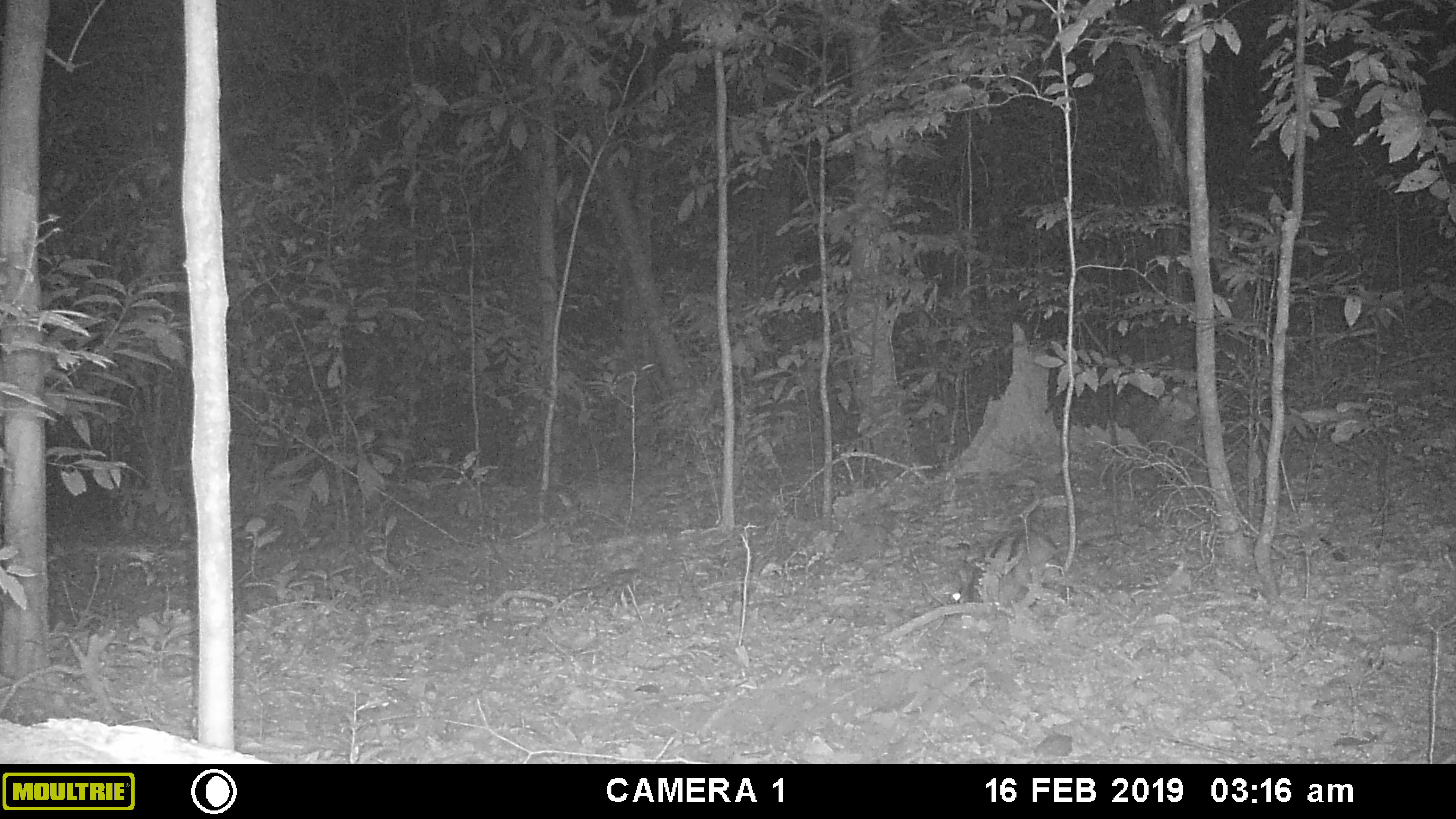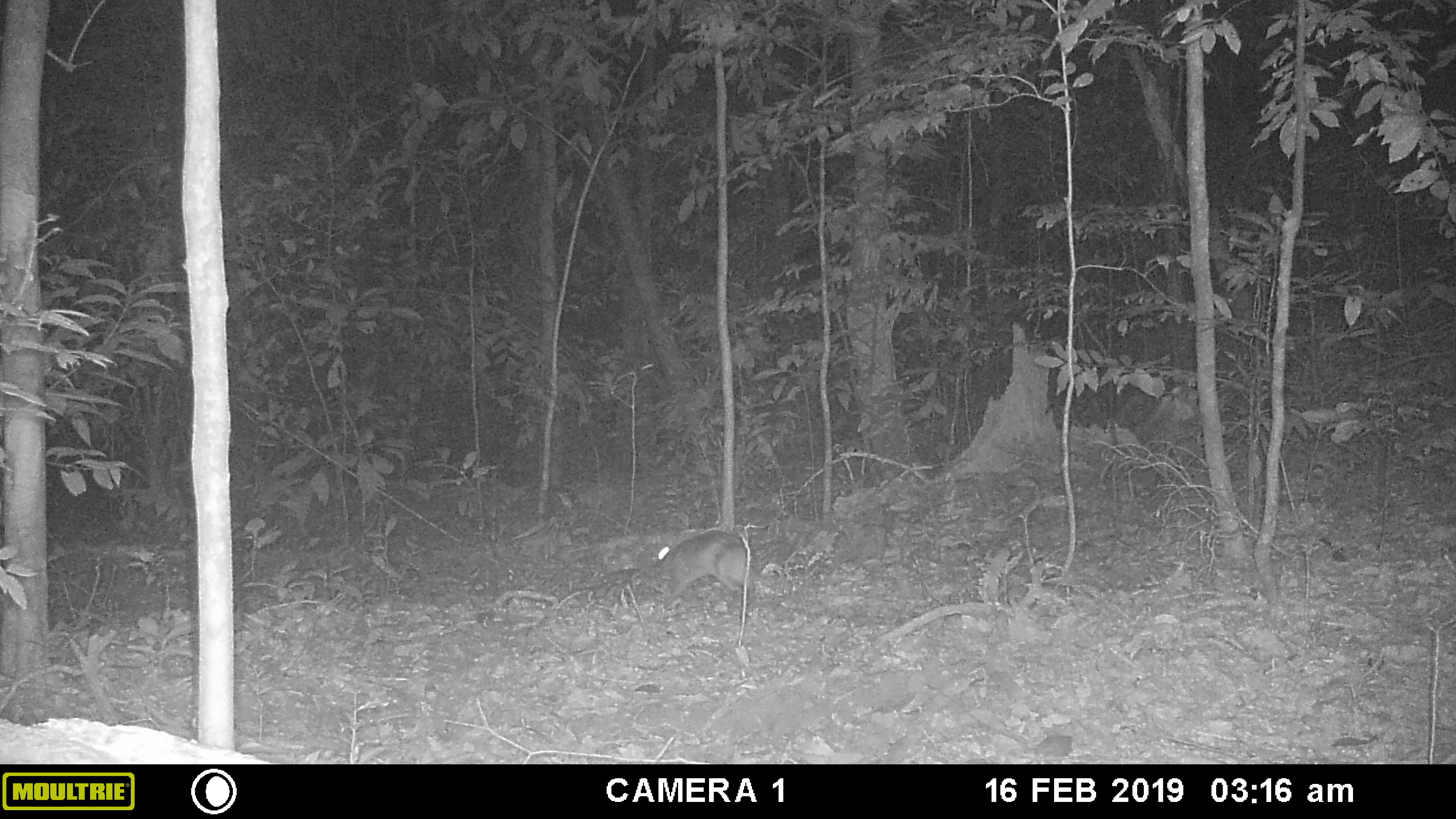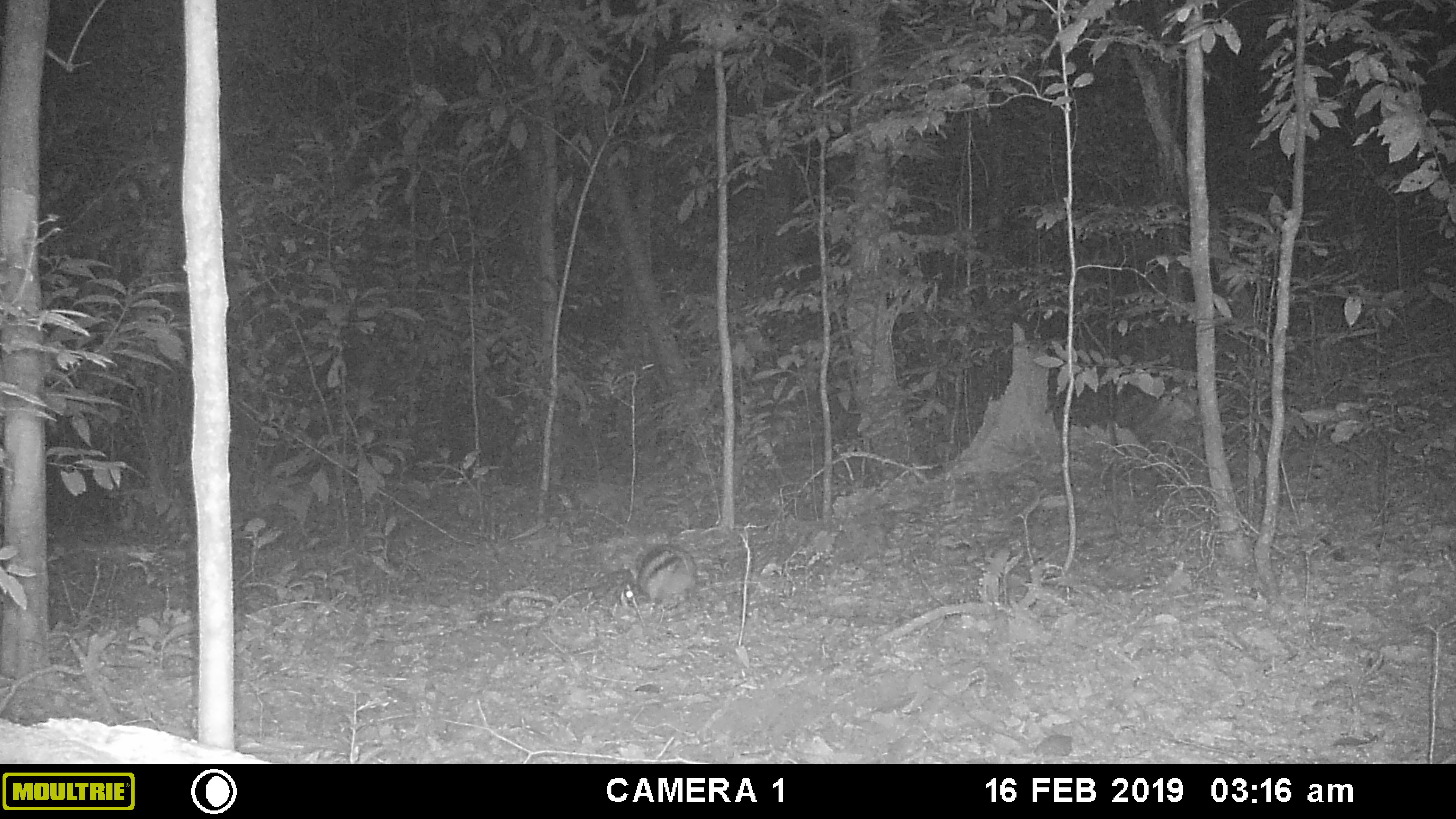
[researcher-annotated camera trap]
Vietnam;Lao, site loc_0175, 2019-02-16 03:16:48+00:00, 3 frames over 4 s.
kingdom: Animalia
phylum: Chordata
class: Mammalia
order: Lagomorpha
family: Leporidae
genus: Nesolagus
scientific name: Nesolagus timminsi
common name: annamite striped rabbit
Annamite striped rabbit (Nesolagus timminsi). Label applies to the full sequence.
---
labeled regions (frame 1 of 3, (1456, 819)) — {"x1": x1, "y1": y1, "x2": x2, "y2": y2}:
annamite striped rabbit: {"x1": 946, "y1": 527, "x2": 1062, "y2": 608}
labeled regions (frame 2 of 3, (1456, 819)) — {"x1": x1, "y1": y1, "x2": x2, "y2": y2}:
annamite striped rabbit: {"x1": 651, "y1": 528, "x2": 758, "y2": 596}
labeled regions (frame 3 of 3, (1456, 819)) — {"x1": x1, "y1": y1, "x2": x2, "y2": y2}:
annamite striped rabbit: {"x1": 619, "y1": 542, "x2": 698, "y2": 610}